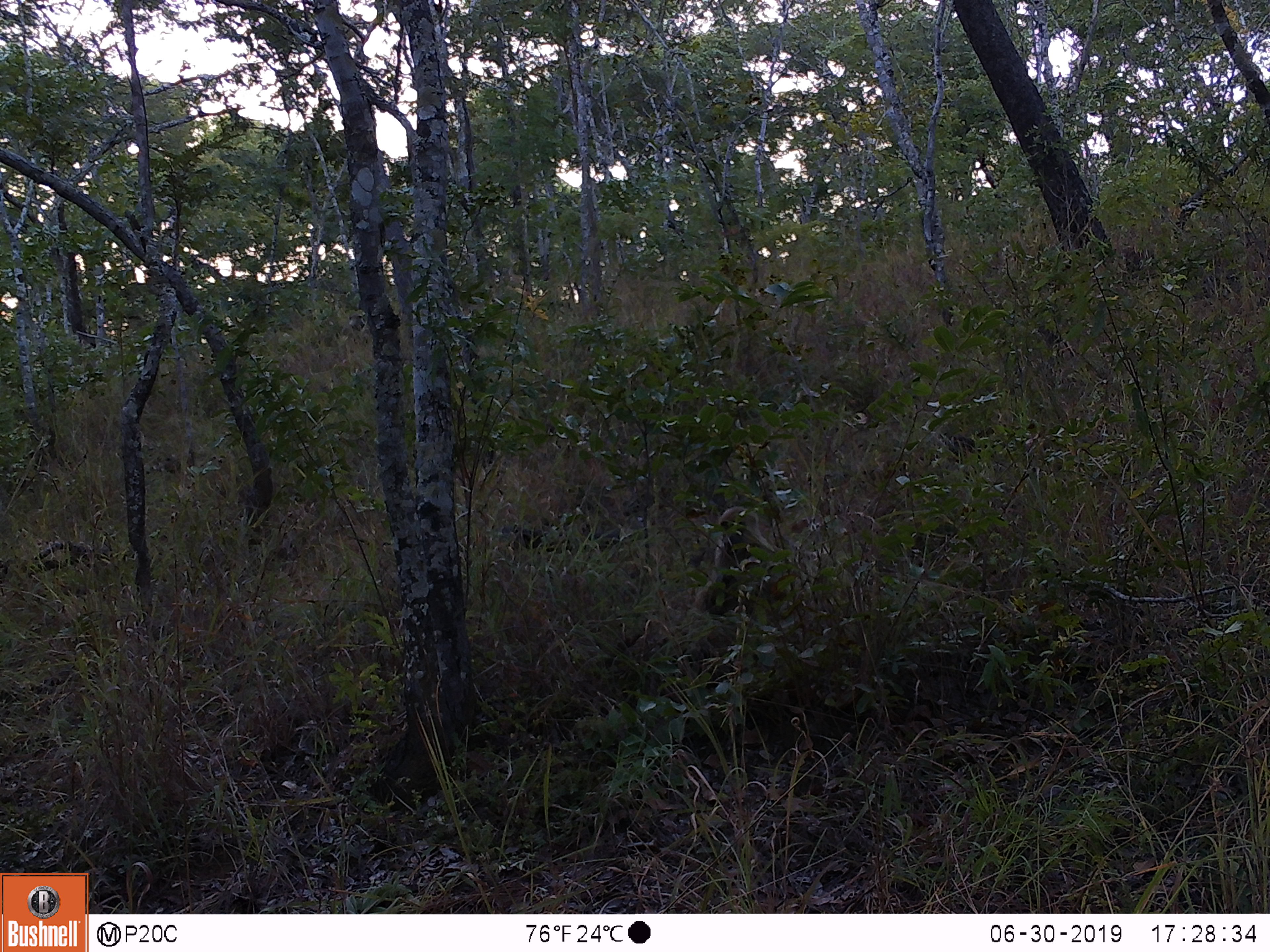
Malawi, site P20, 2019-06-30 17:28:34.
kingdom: Animalia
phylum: Chordata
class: Mammalia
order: Primates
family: Cercopithecidae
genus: Papio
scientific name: Papio cynocephalus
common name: yellow baboon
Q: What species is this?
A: Yellow baboon (Papio cynocephalus).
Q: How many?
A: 1.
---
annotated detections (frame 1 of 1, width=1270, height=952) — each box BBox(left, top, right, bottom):
yellow baboon: BBox(681, 490, 788, 626)